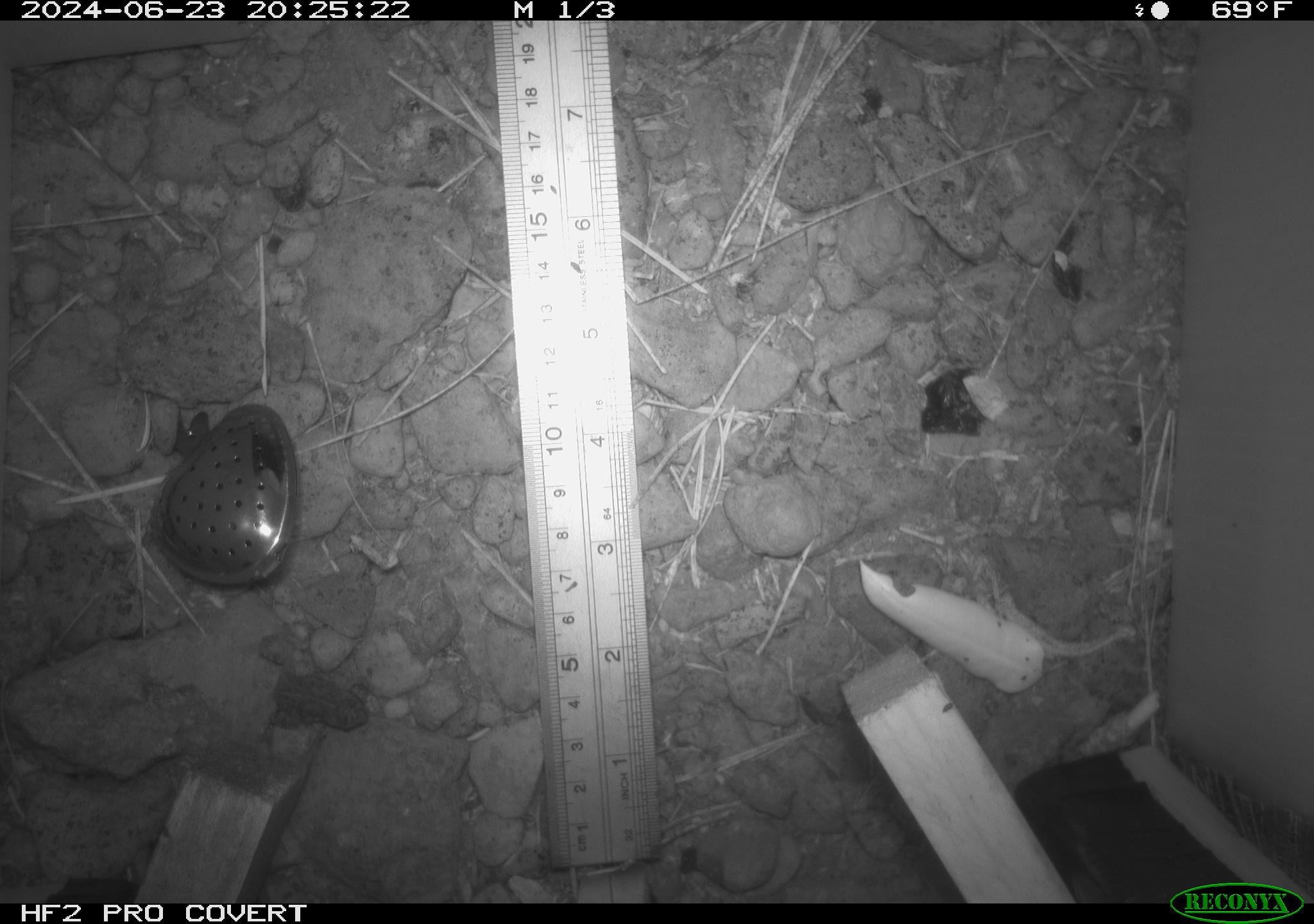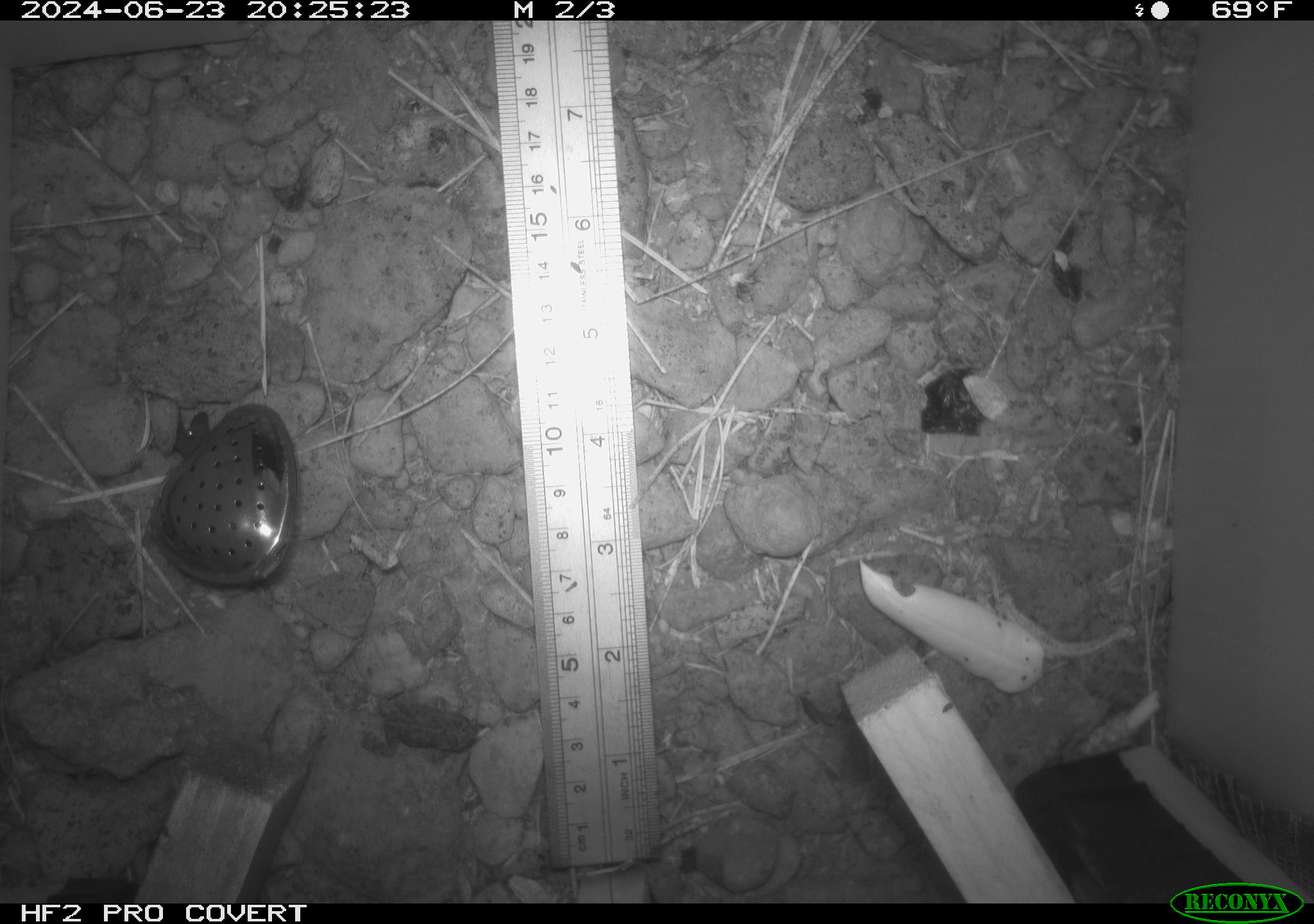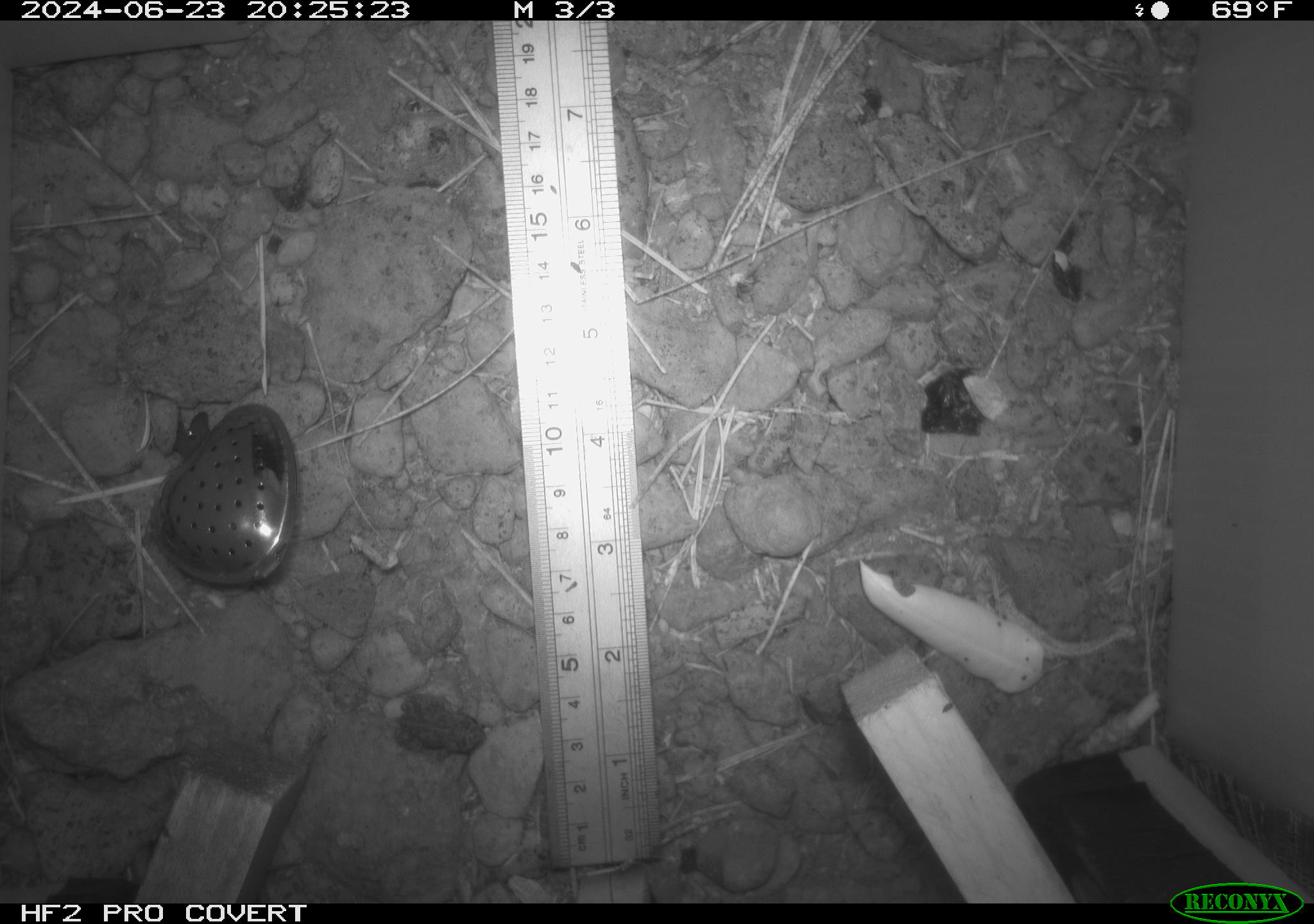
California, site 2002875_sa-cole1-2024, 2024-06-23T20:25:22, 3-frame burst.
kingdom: Animalia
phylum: Chordata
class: Amphibia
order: Anura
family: Bufonidae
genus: Anaxyrus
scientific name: Anaxyrus boreas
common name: western toad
Western toad (Anaxyrus boreas).